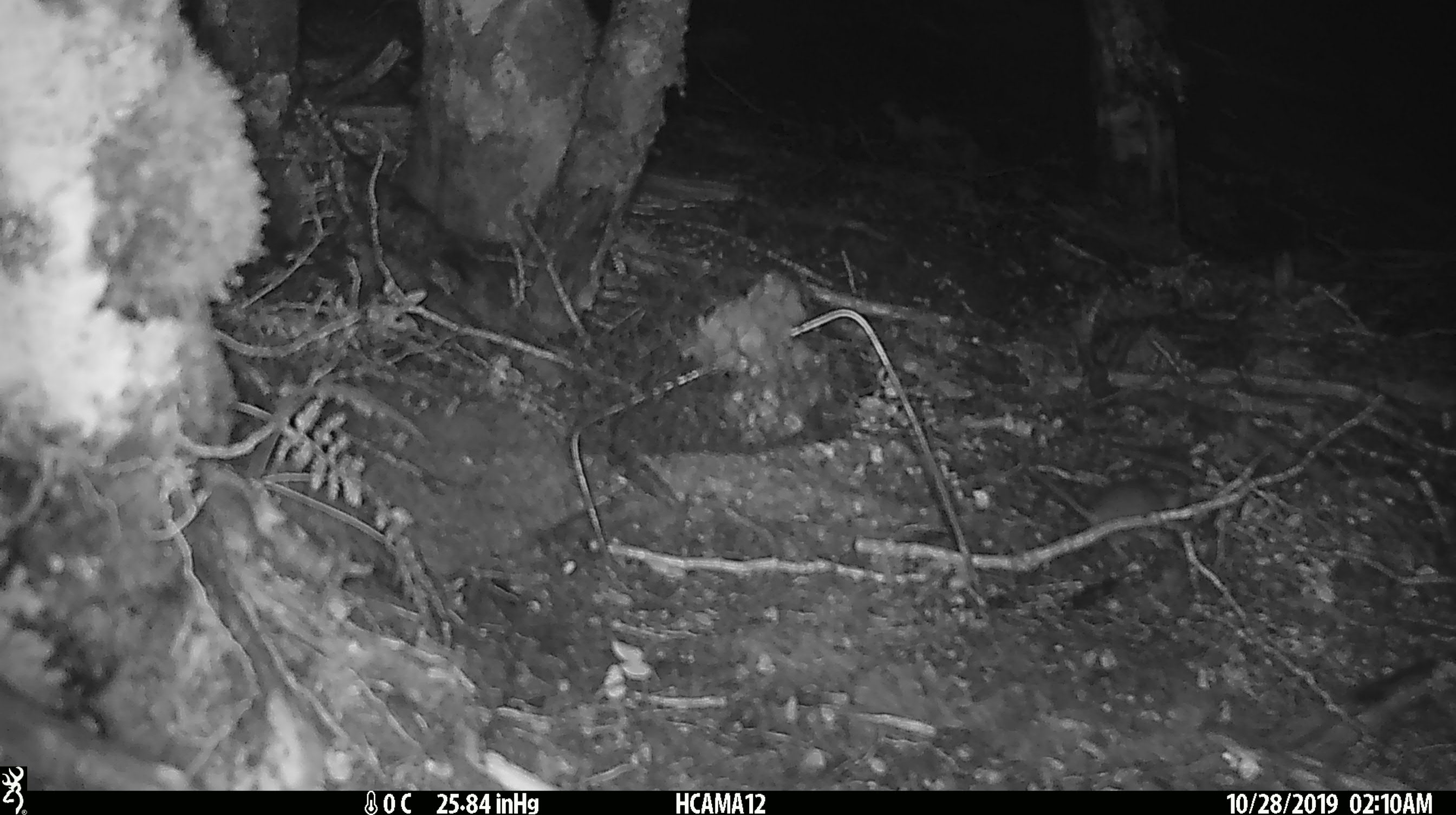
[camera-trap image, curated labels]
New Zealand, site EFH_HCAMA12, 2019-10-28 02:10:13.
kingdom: Animalia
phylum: Chordata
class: Mammalia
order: Rodentia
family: Muridae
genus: Mus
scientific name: Mus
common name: mouse